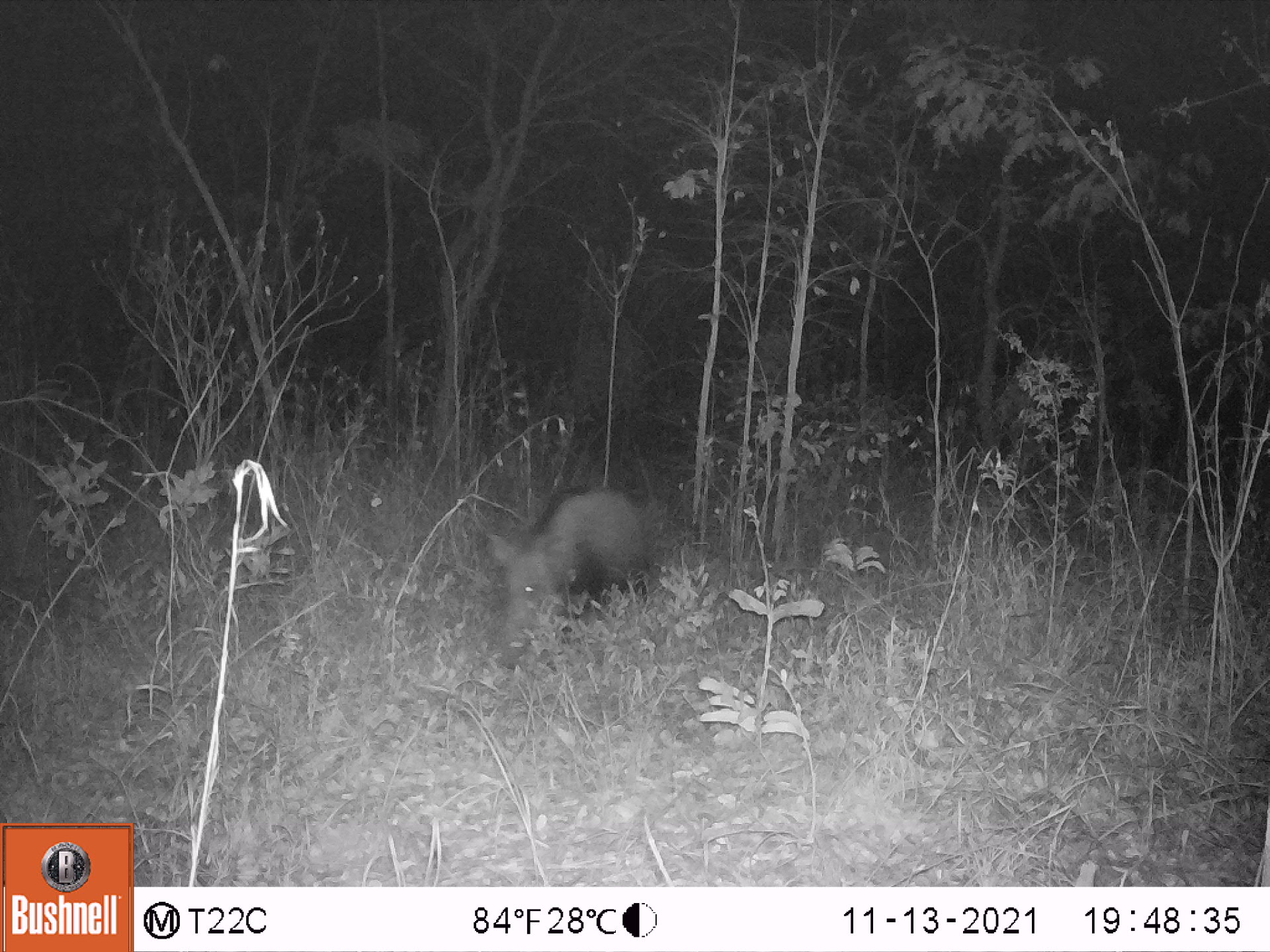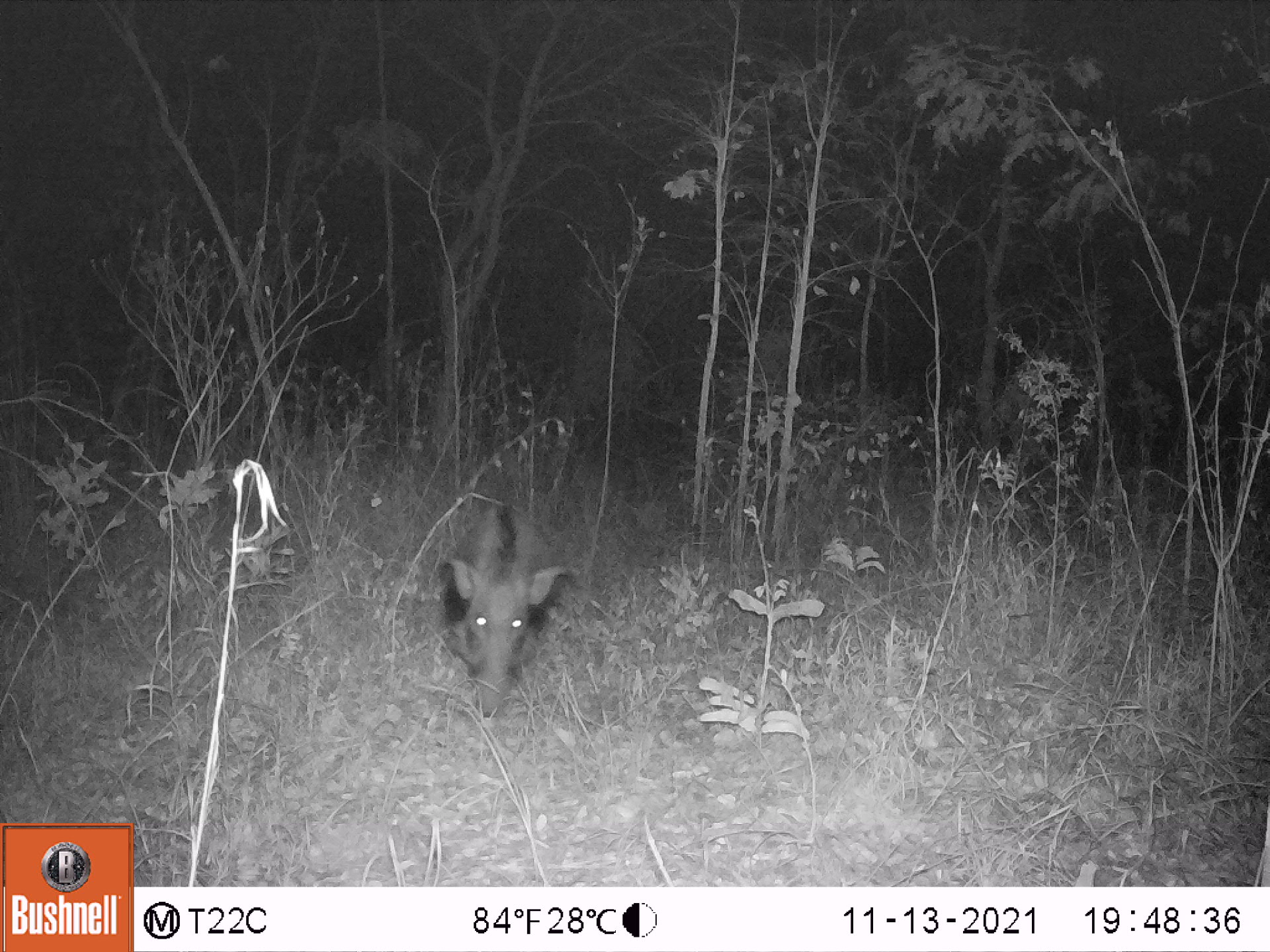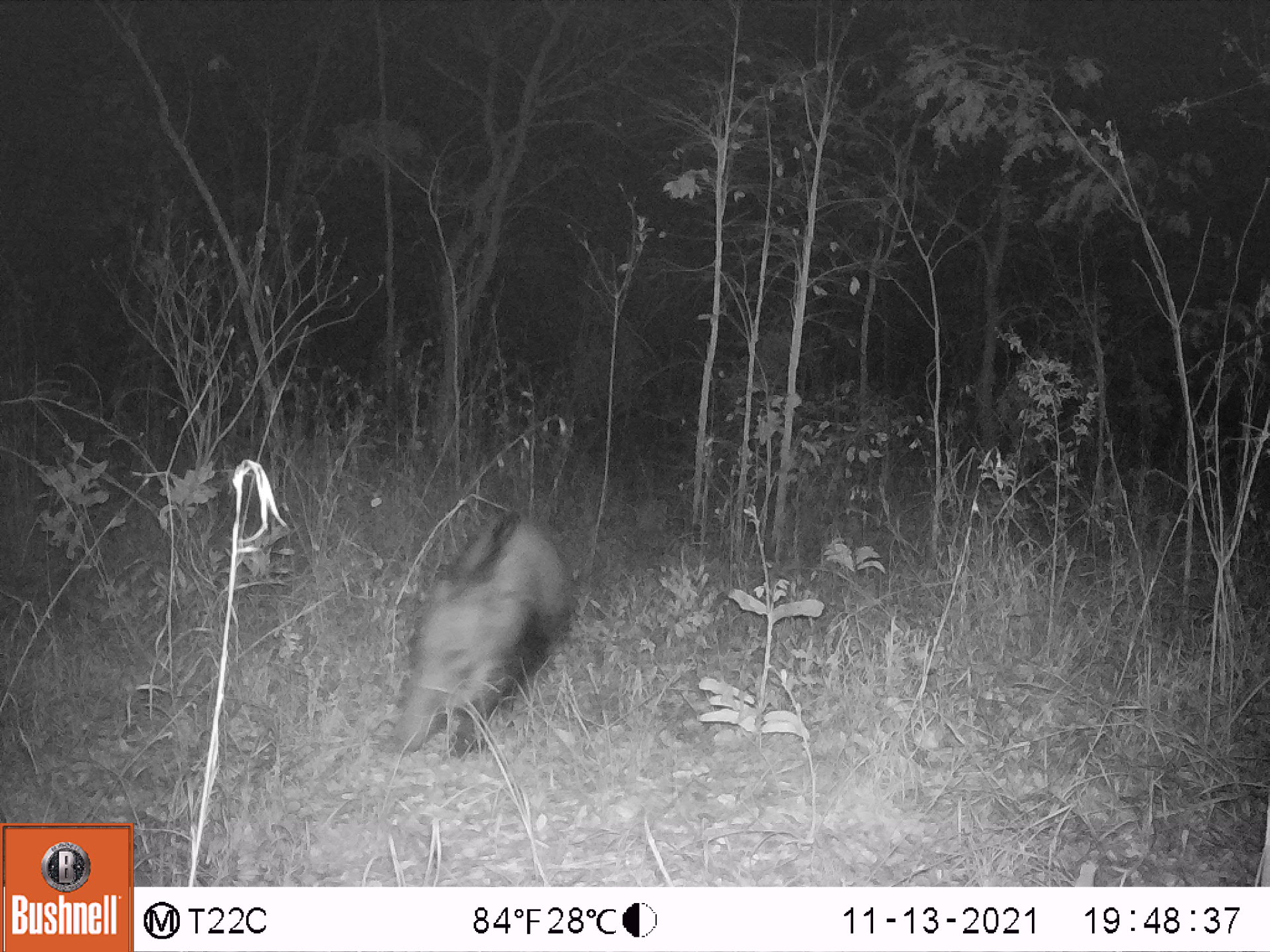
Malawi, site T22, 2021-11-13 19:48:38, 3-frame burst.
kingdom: Animalia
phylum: Chordata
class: Mammalia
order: Artiodactyla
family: Suidae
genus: Potamochoerus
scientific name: Potamochoerus larvatus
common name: bushpig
Bushpig (Potamochoerus larvatus), count 1.